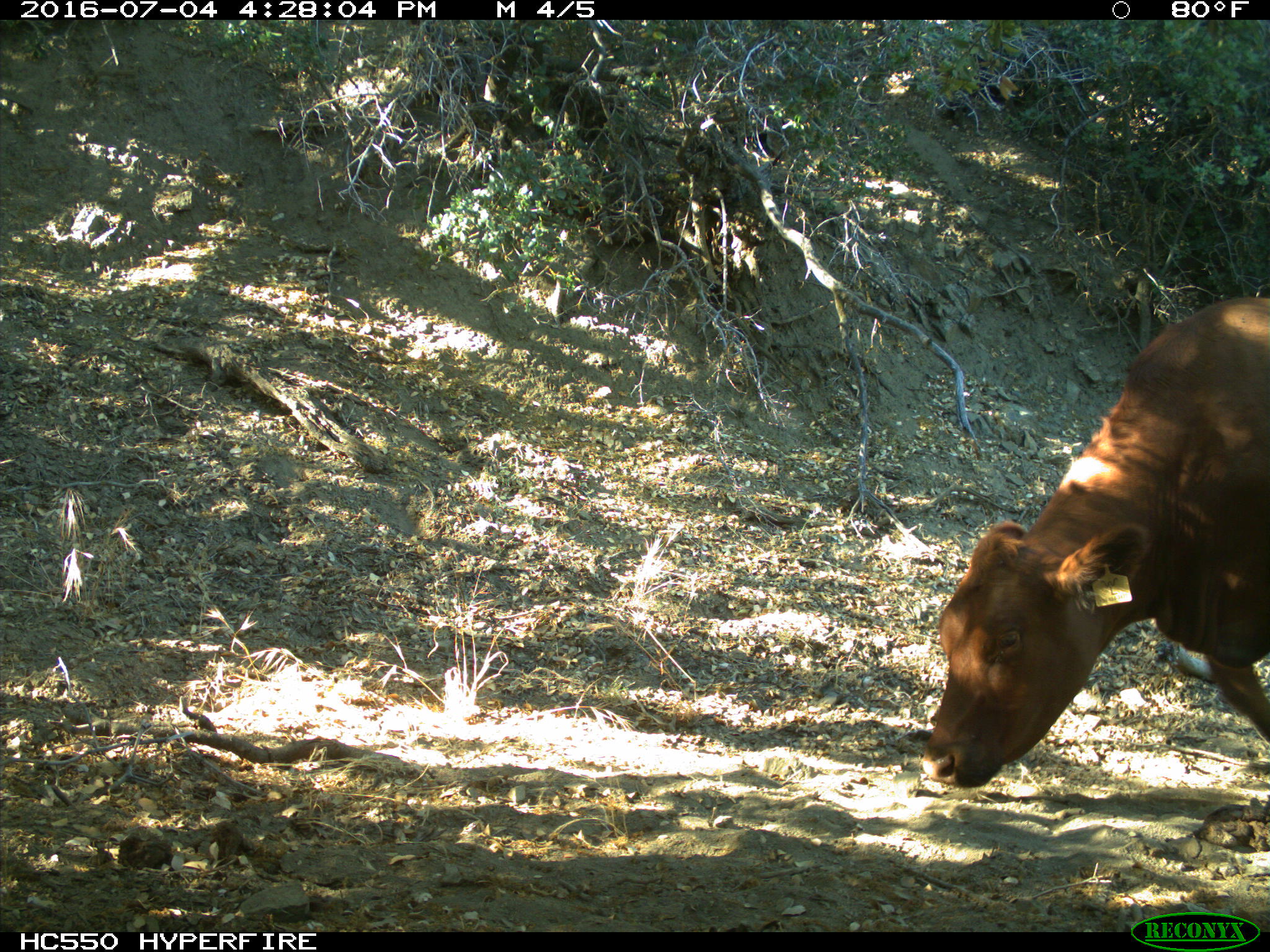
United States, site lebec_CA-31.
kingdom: Animalia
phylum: Chordata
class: Mammalia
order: Artiodactyla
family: Bovidae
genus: Bos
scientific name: Bos taurus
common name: domestic cow